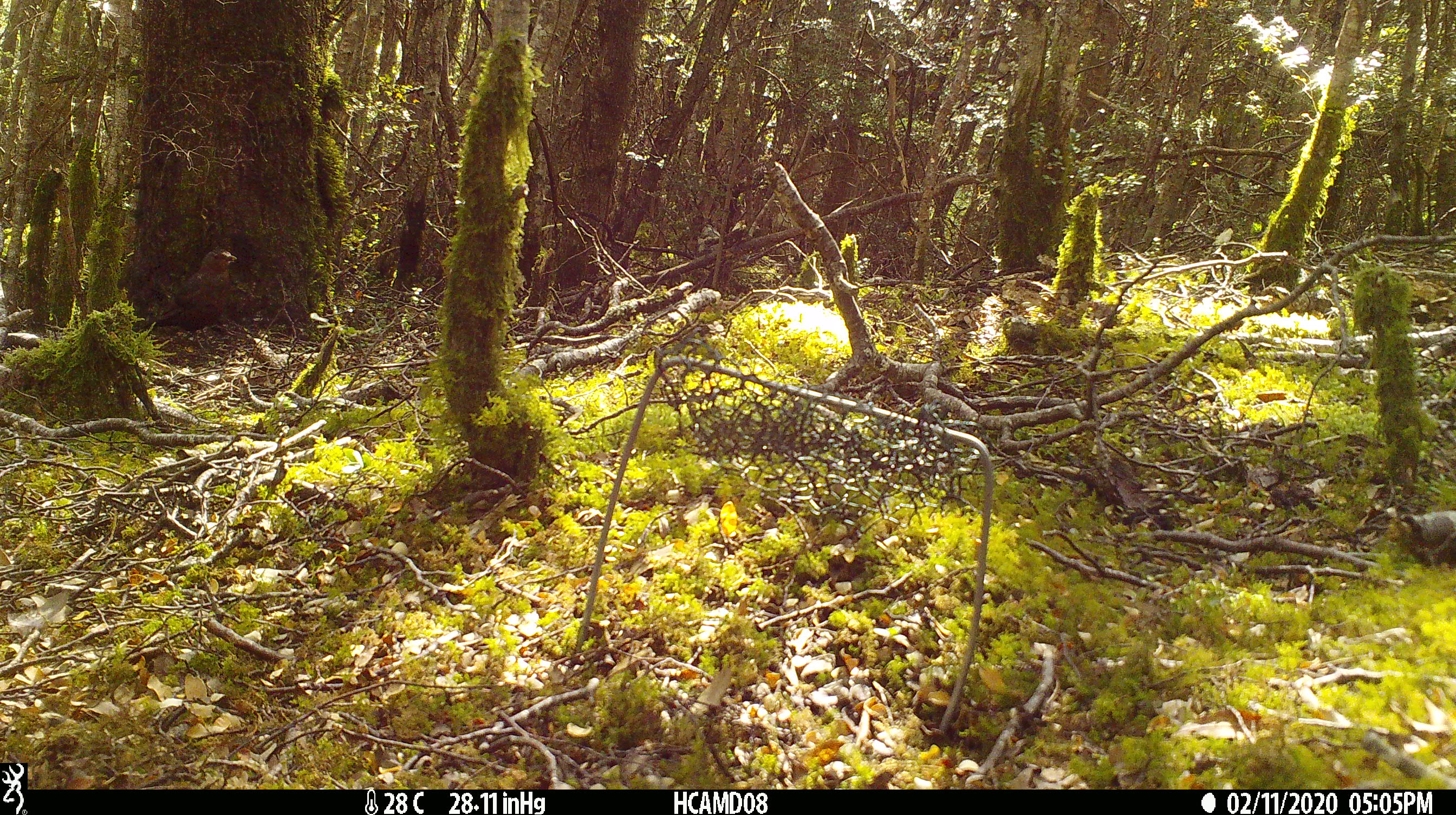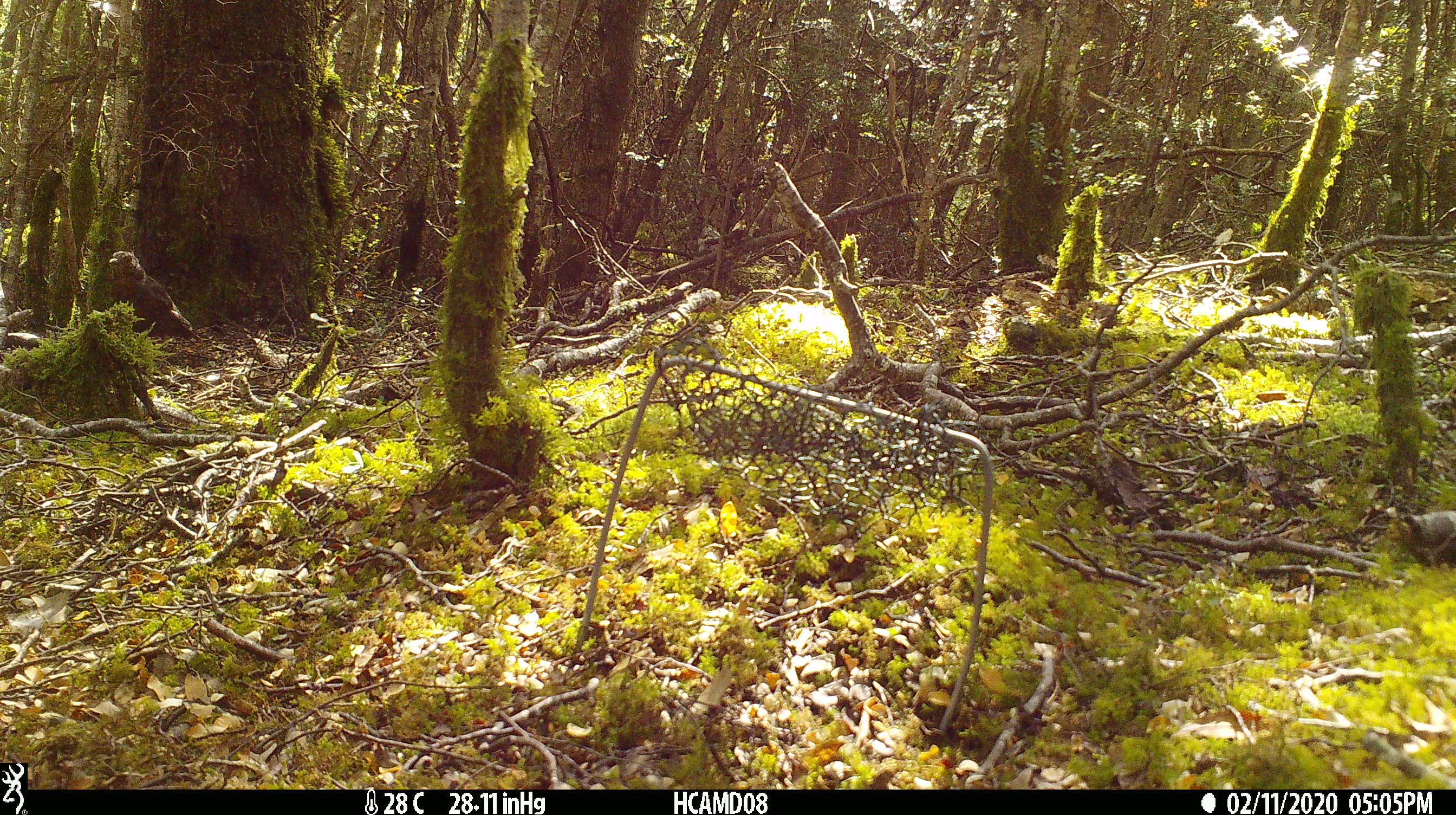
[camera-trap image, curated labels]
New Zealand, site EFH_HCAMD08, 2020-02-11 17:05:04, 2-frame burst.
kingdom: Animalia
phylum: Chordata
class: Aves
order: Passeriformes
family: Turdidae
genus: Turdus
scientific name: Turdus merula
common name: eurasian blackbird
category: blackbird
Blackbird (eurasian blackbird) (Turdus merula).